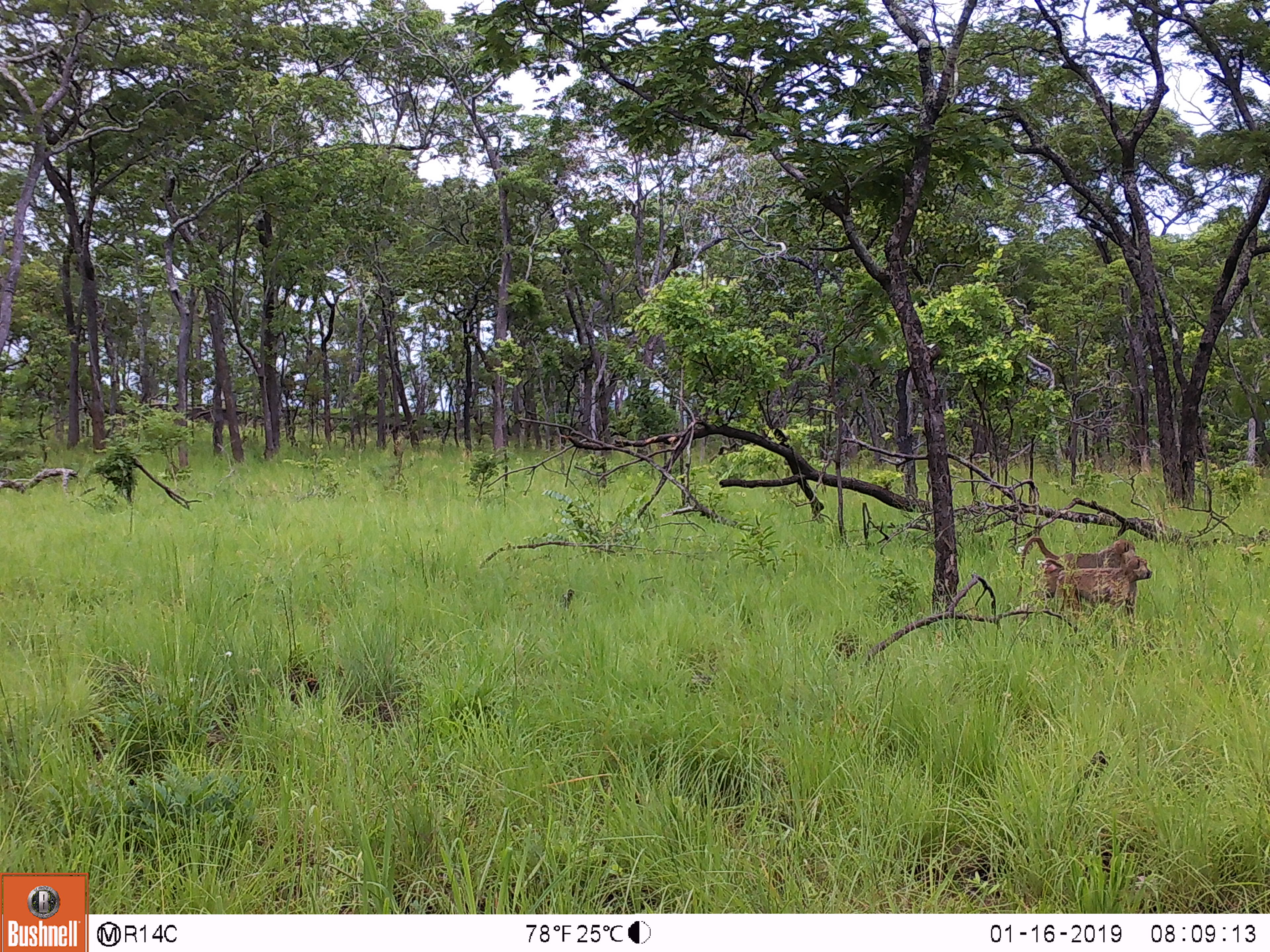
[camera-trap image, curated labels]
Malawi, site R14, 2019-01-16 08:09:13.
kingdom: Animalia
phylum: Chordata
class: Mammalia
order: Primates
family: Cercopithecidae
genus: Papio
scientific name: Papio cynocephalus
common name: yellow baboon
Yellow baboon (Papio cynocephalus), count 2.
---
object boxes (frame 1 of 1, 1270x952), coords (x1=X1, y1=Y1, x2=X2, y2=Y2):
yellow baboon: (x1=1013, y1=527, x2=1141, y2=597); (x1=1033, y1=555, x2=1155, y2=622)